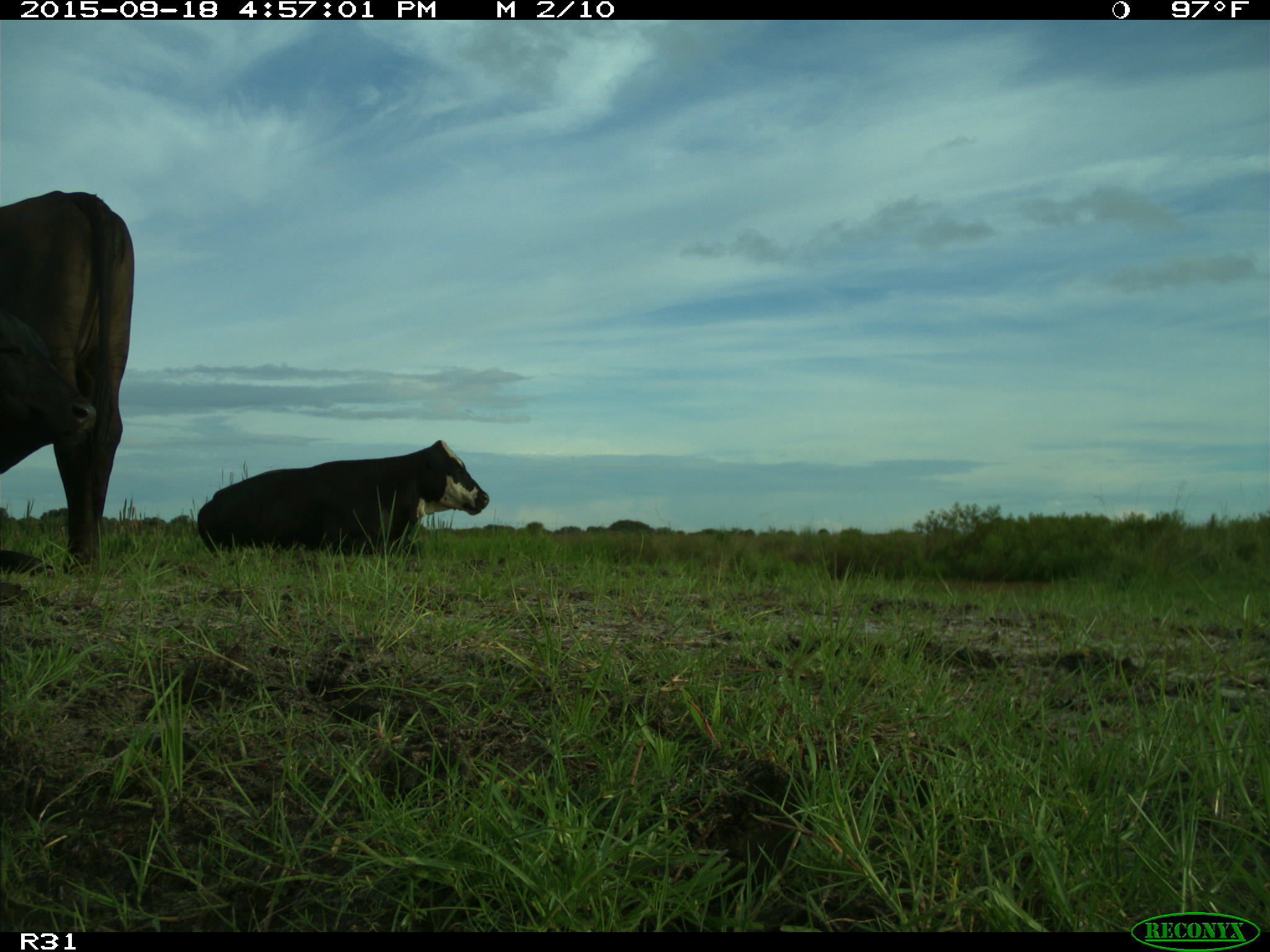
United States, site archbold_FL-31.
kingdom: Animalia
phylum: Chordata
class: Mammalia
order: Artiodactyla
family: Bovidae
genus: Bos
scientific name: Bos taurus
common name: domestic cow